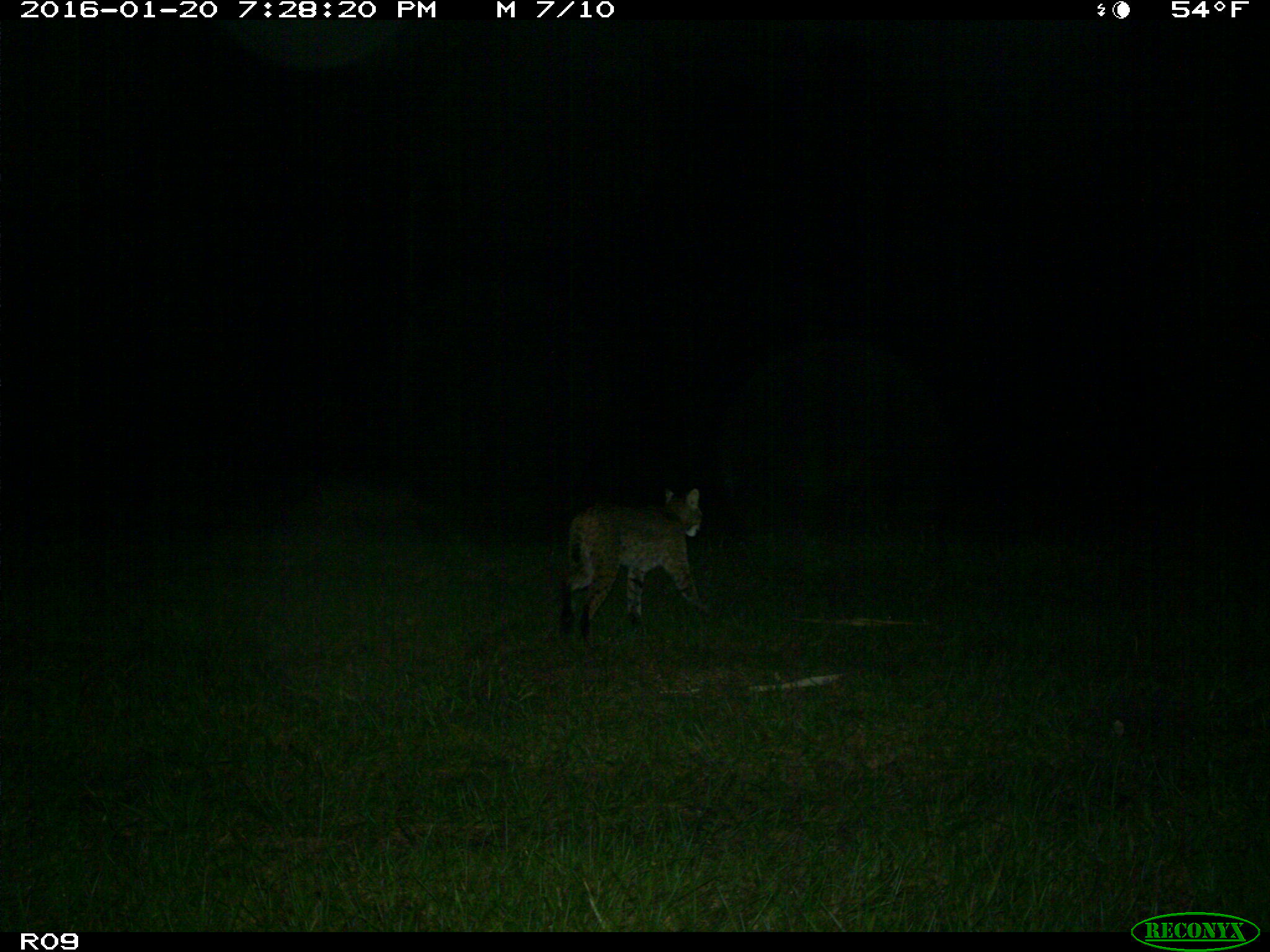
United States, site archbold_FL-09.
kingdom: Animalia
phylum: Chordata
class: Mammalia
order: Carnivora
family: Felidae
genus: Lynx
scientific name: Lynx rufus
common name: bobcat